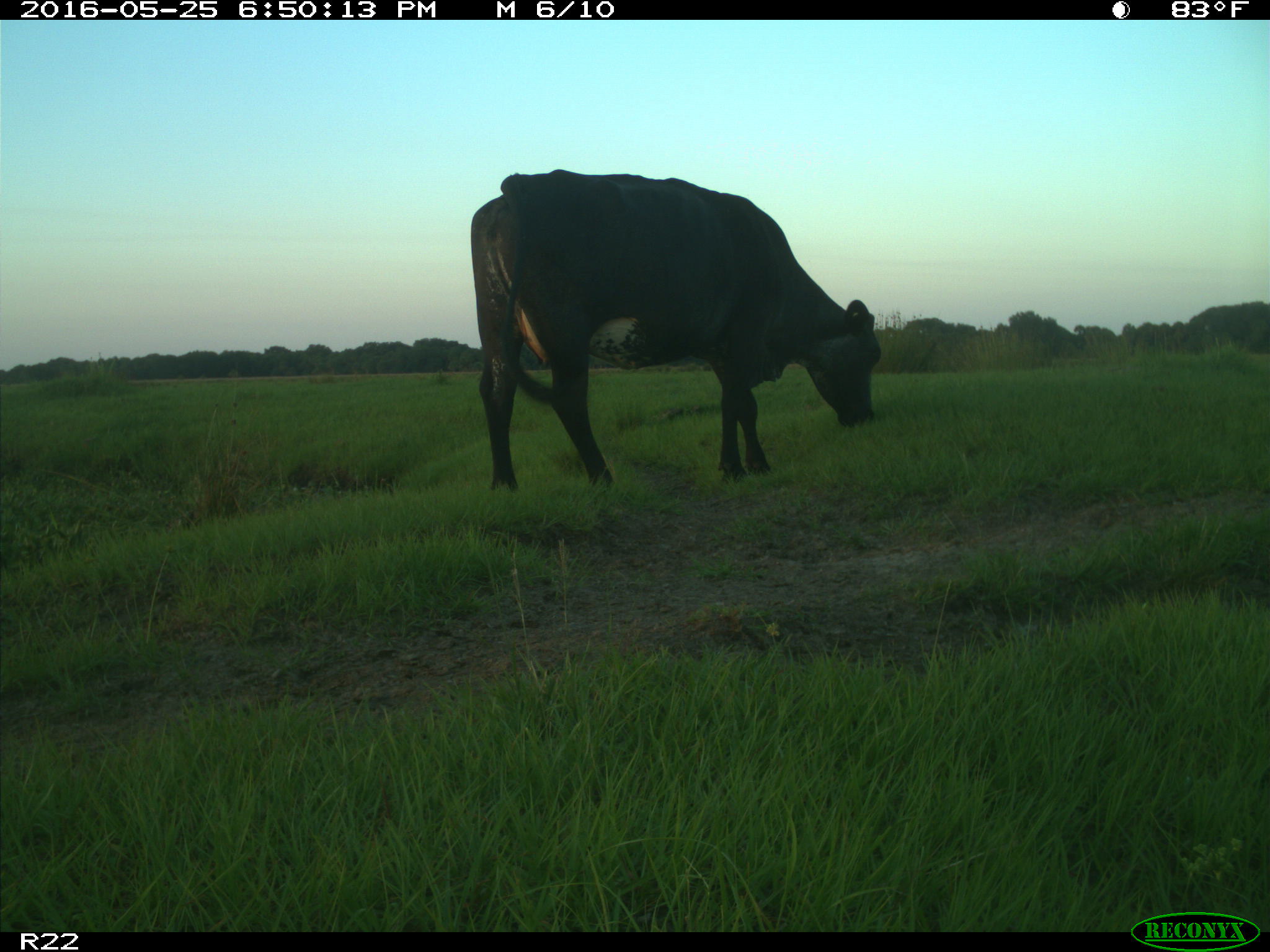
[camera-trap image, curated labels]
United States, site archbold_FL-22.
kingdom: Animalia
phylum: Chordata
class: Mammalia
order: Artiodactyla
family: Bovidae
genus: Bos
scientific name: Bos taurus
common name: domestic cow